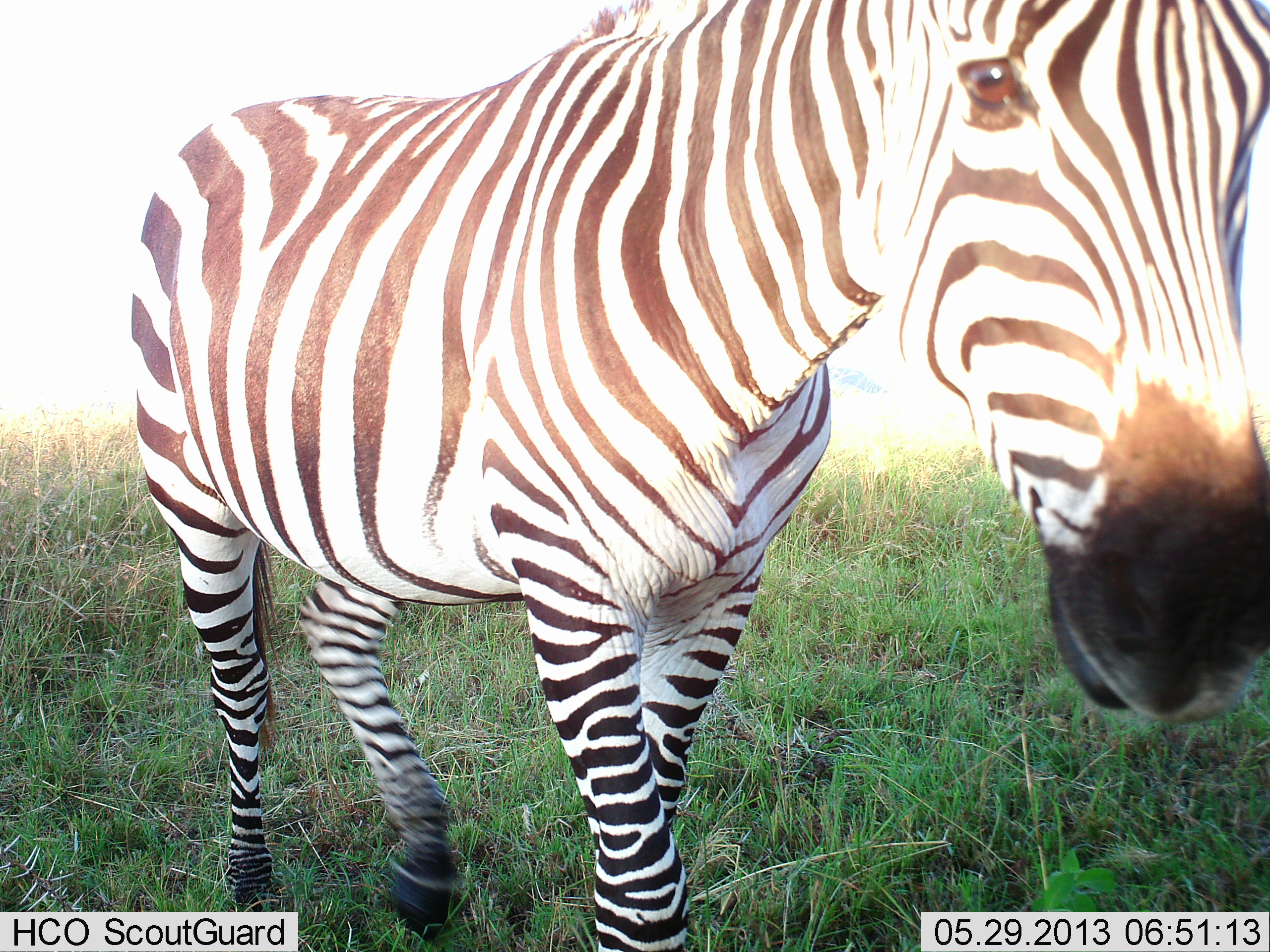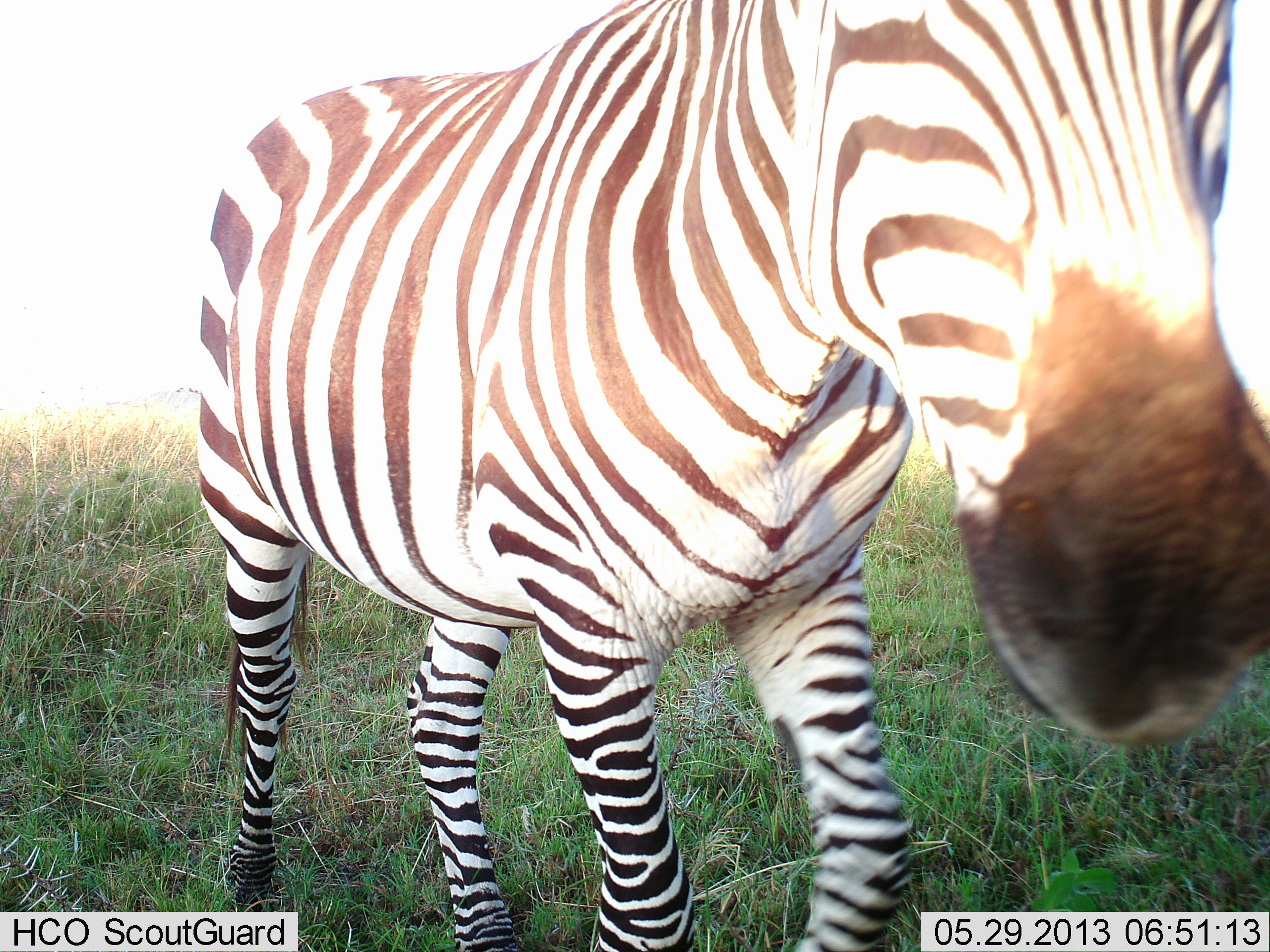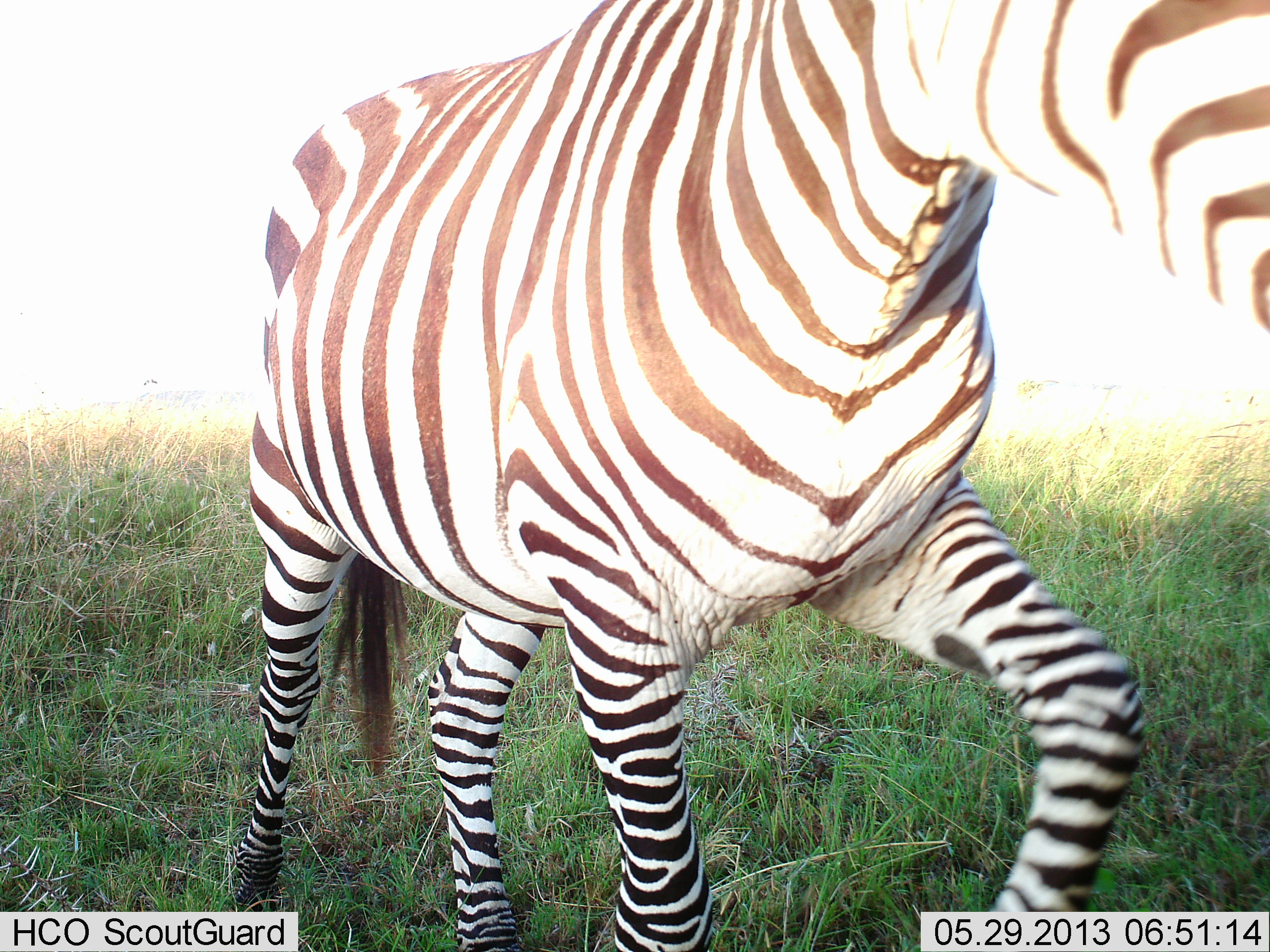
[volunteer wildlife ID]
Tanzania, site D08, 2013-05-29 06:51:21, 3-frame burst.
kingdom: Animalia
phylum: Chordata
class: Mammalia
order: Perissodactyla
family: Equidae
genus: Equus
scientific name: Equus quagga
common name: plains zebra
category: zebra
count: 1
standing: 28%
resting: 0%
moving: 62%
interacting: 21%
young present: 0%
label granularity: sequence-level